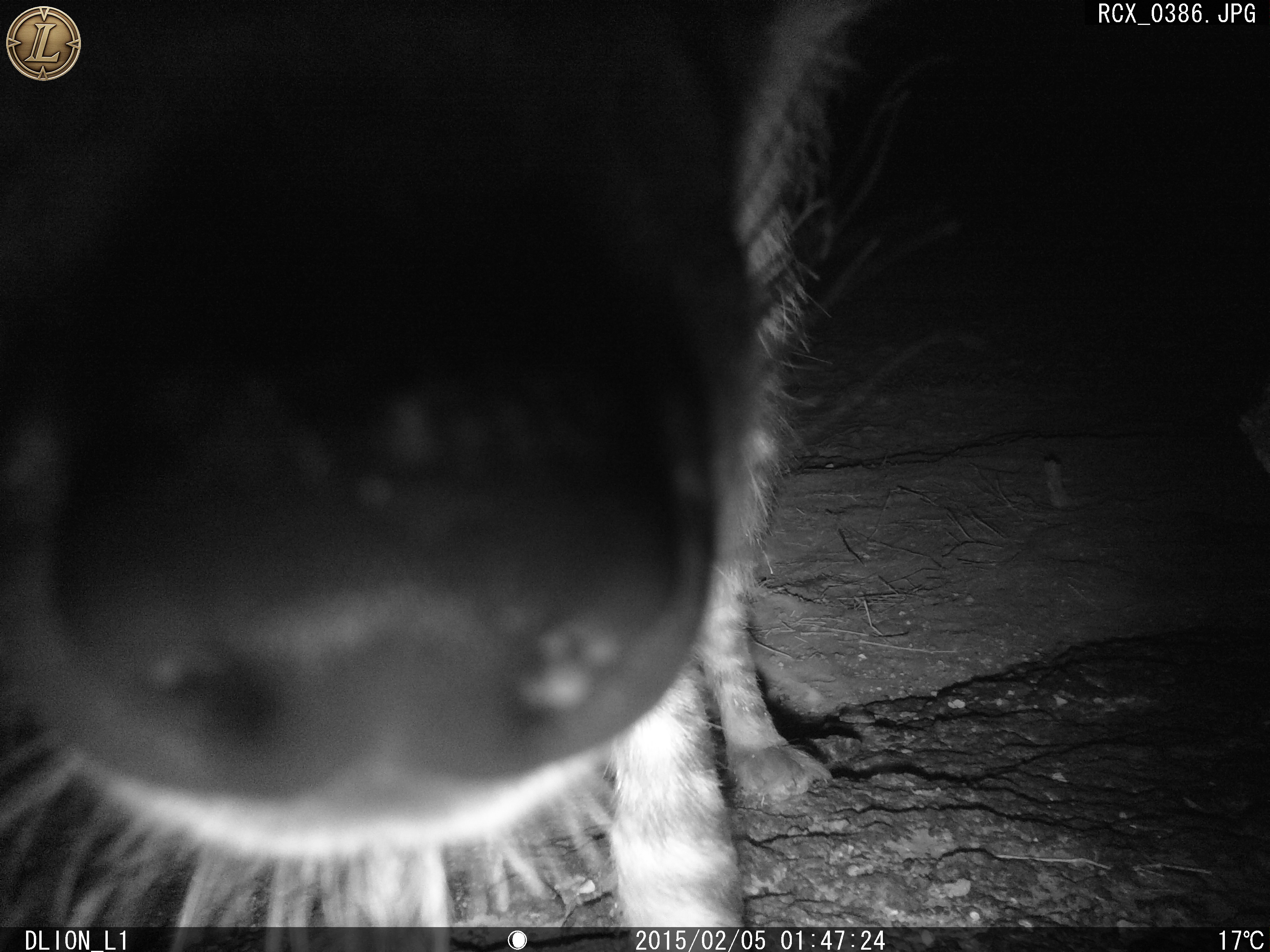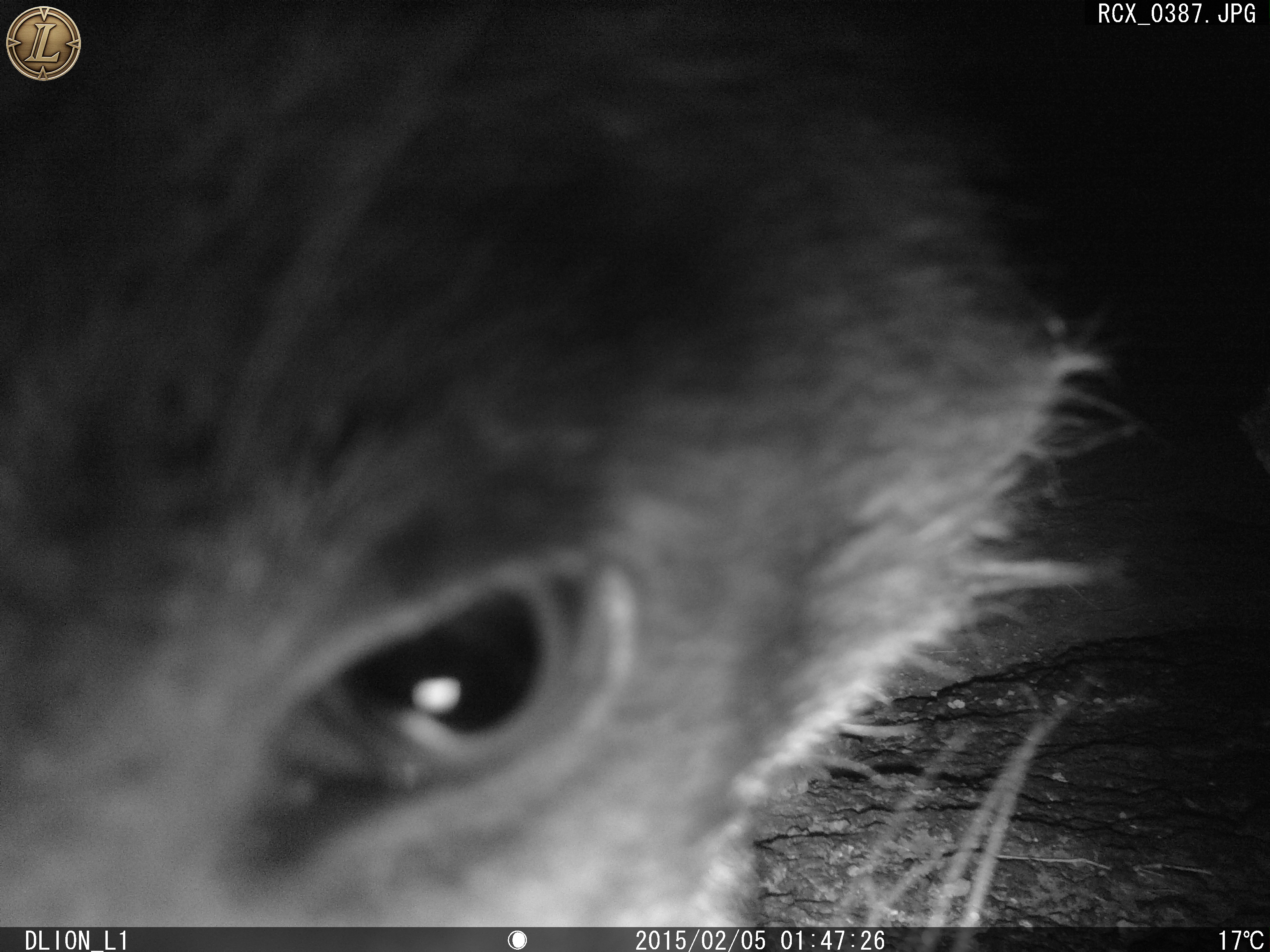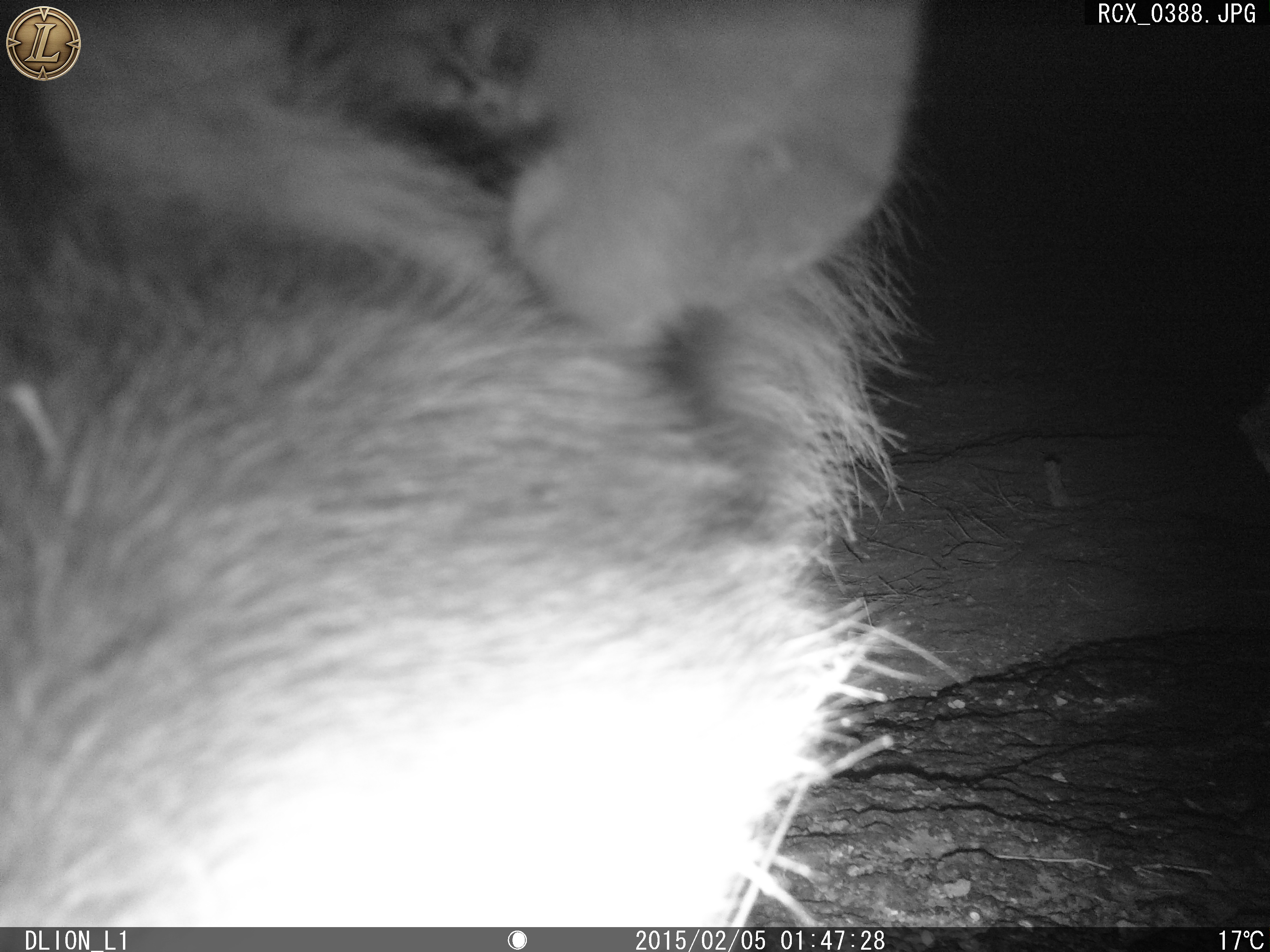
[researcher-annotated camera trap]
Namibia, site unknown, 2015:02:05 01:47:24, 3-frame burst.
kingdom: Animalia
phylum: Chordata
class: Mammalia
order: Carnivora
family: Hyaenidae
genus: Parahyaena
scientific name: Parahyaena brunnea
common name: brown hyena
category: hyaena brunnea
Hyaena brunnea (brown hyena) (Parahyaena brunnea).